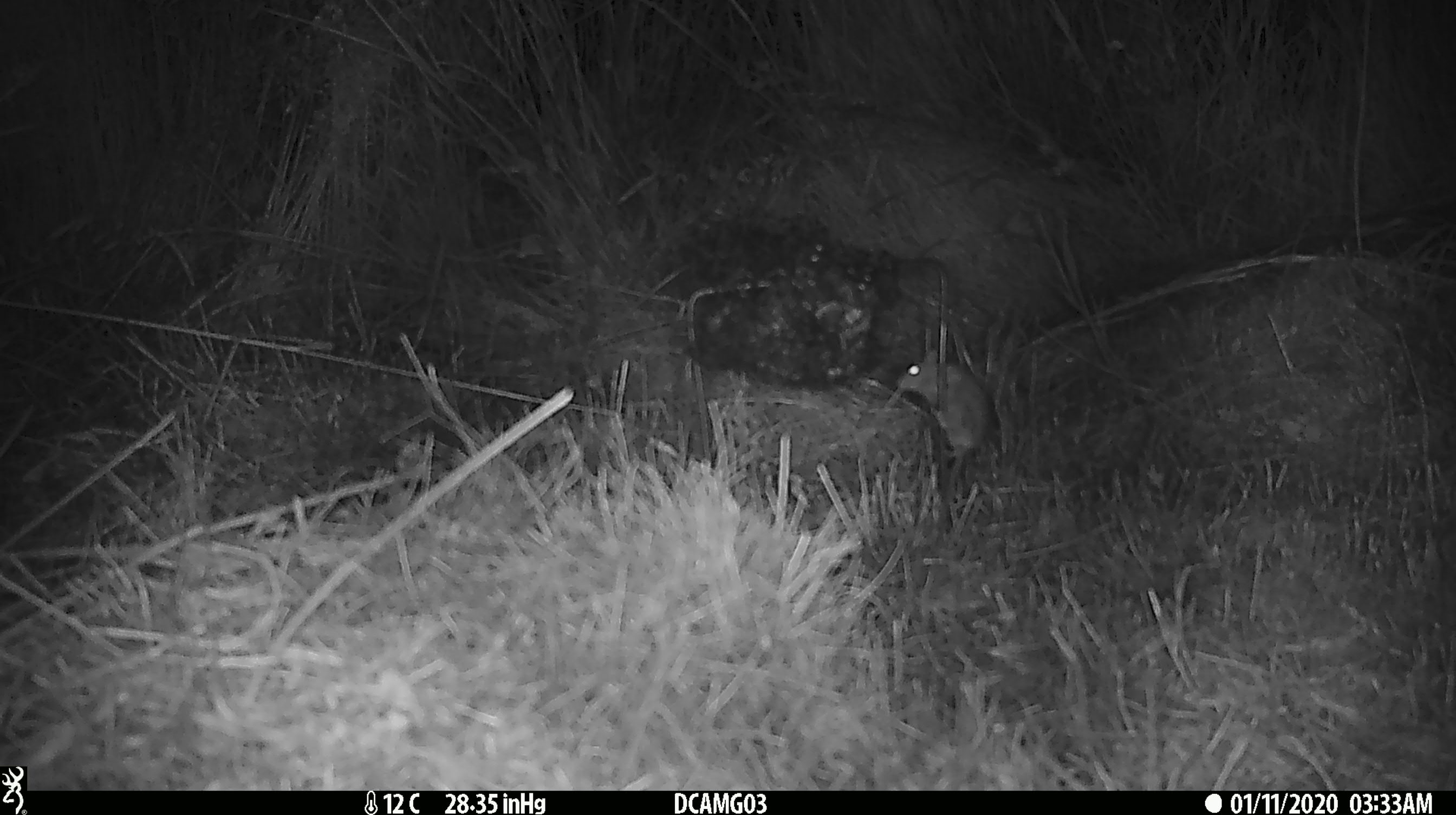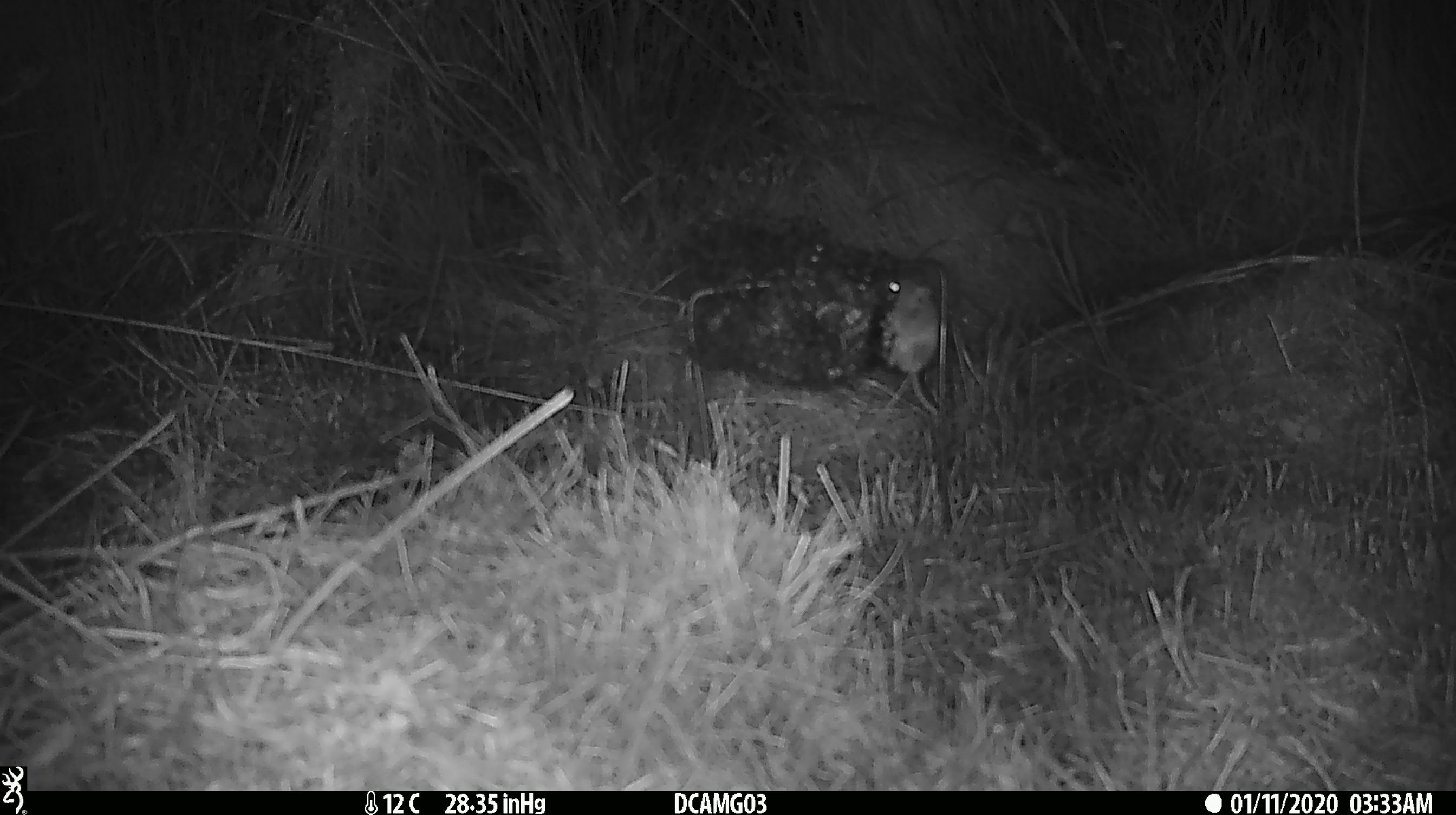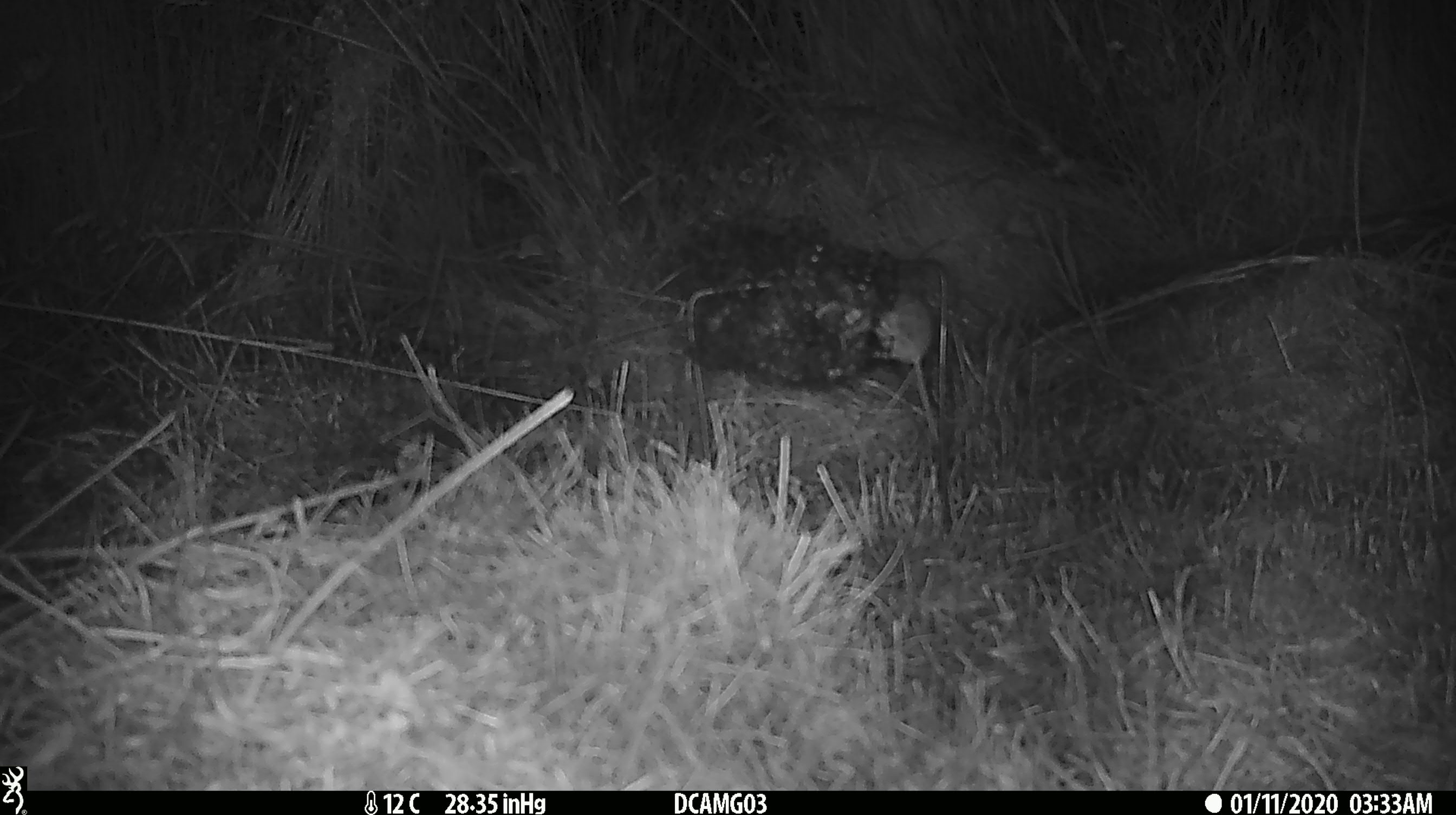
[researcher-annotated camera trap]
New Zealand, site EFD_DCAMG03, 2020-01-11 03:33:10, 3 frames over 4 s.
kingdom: Animalia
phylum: Chordata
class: Mammalia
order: Rodentia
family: Muridae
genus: Mus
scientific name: Mus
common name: mouse